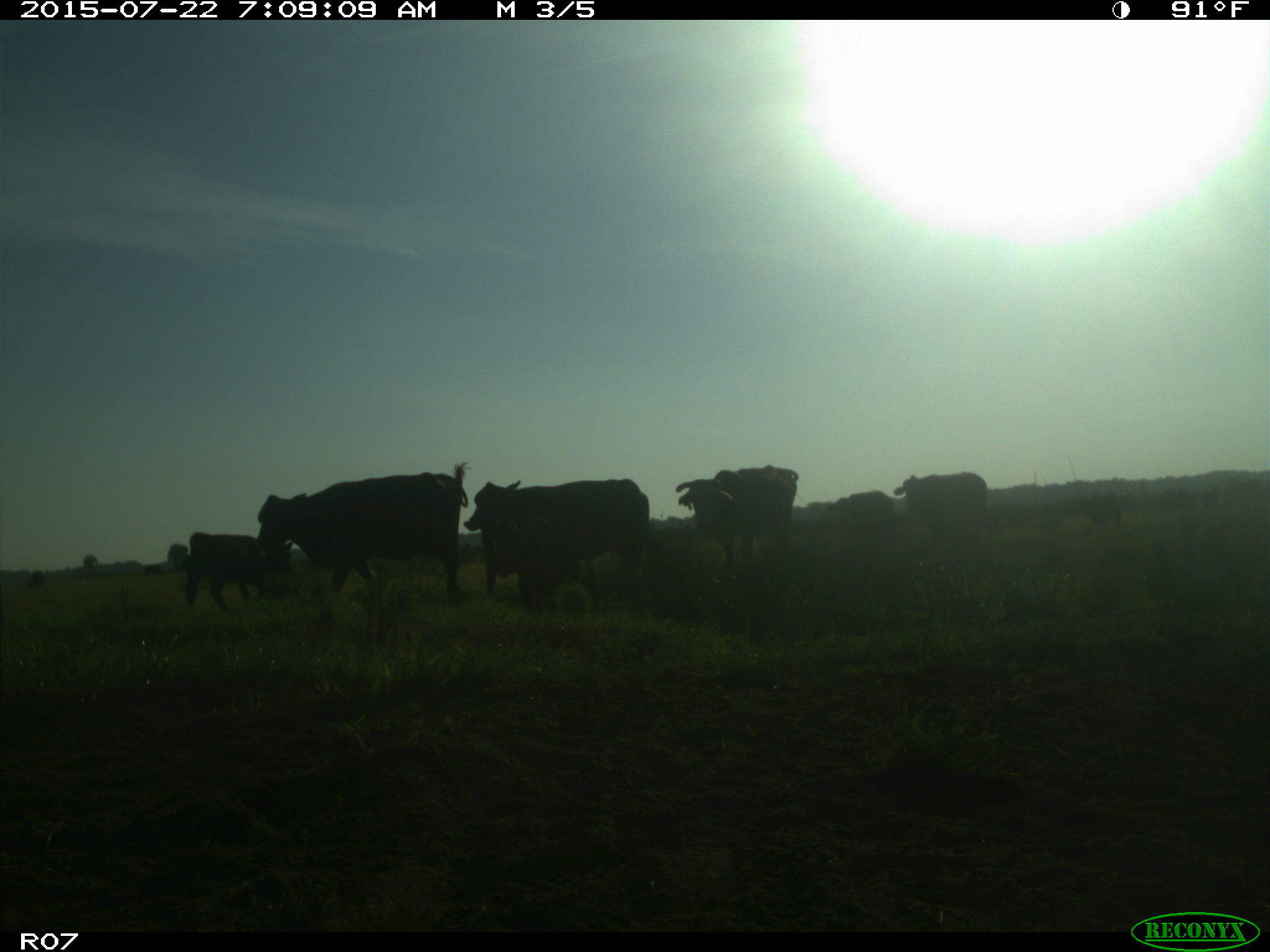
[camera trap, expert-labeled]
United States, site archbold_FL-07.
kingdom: Animalia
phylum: Chordata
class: Mammalia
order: Carnivora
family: Procyonidae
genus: Procyon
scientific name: Procyon lotor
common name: common raccoon